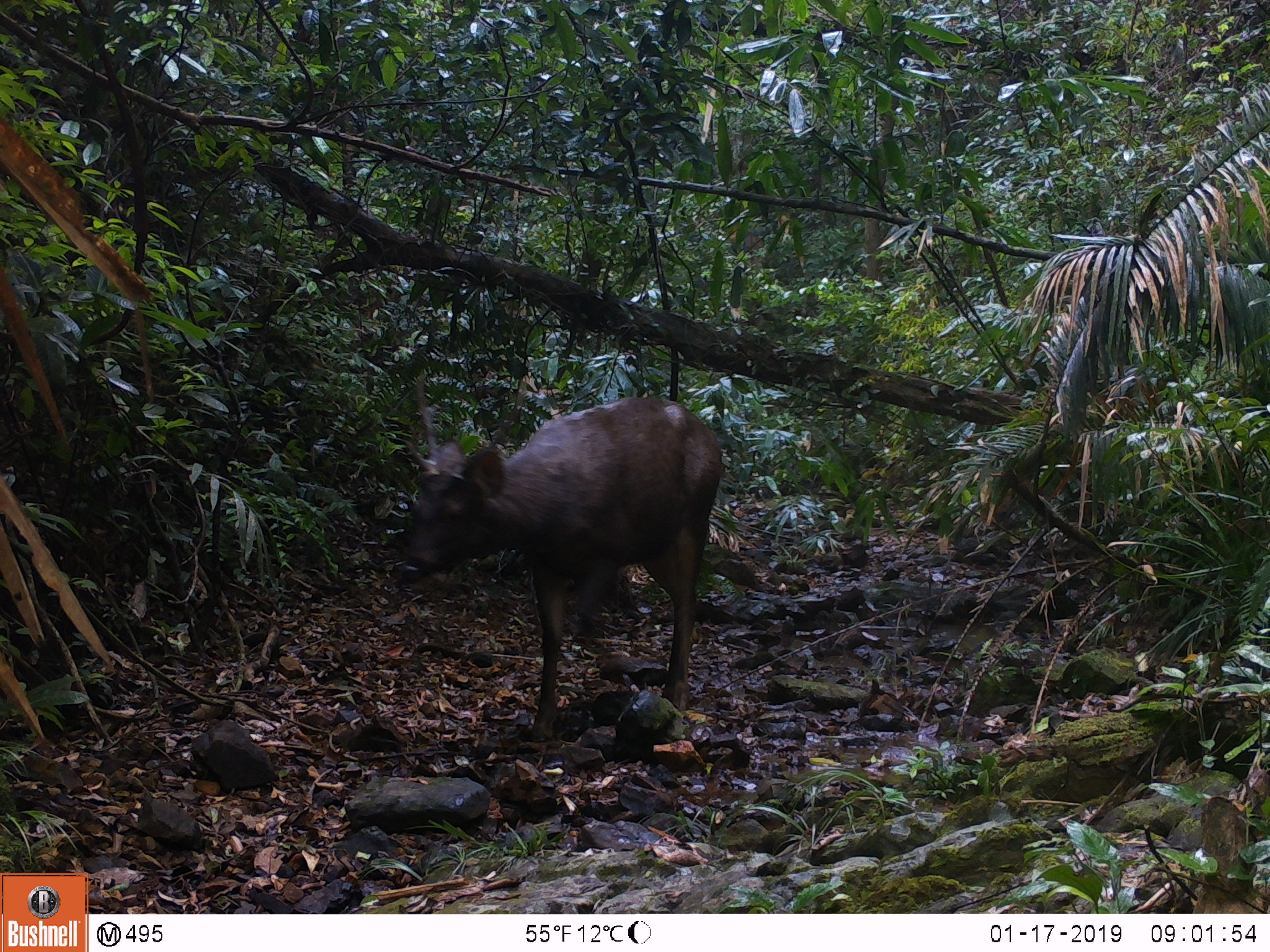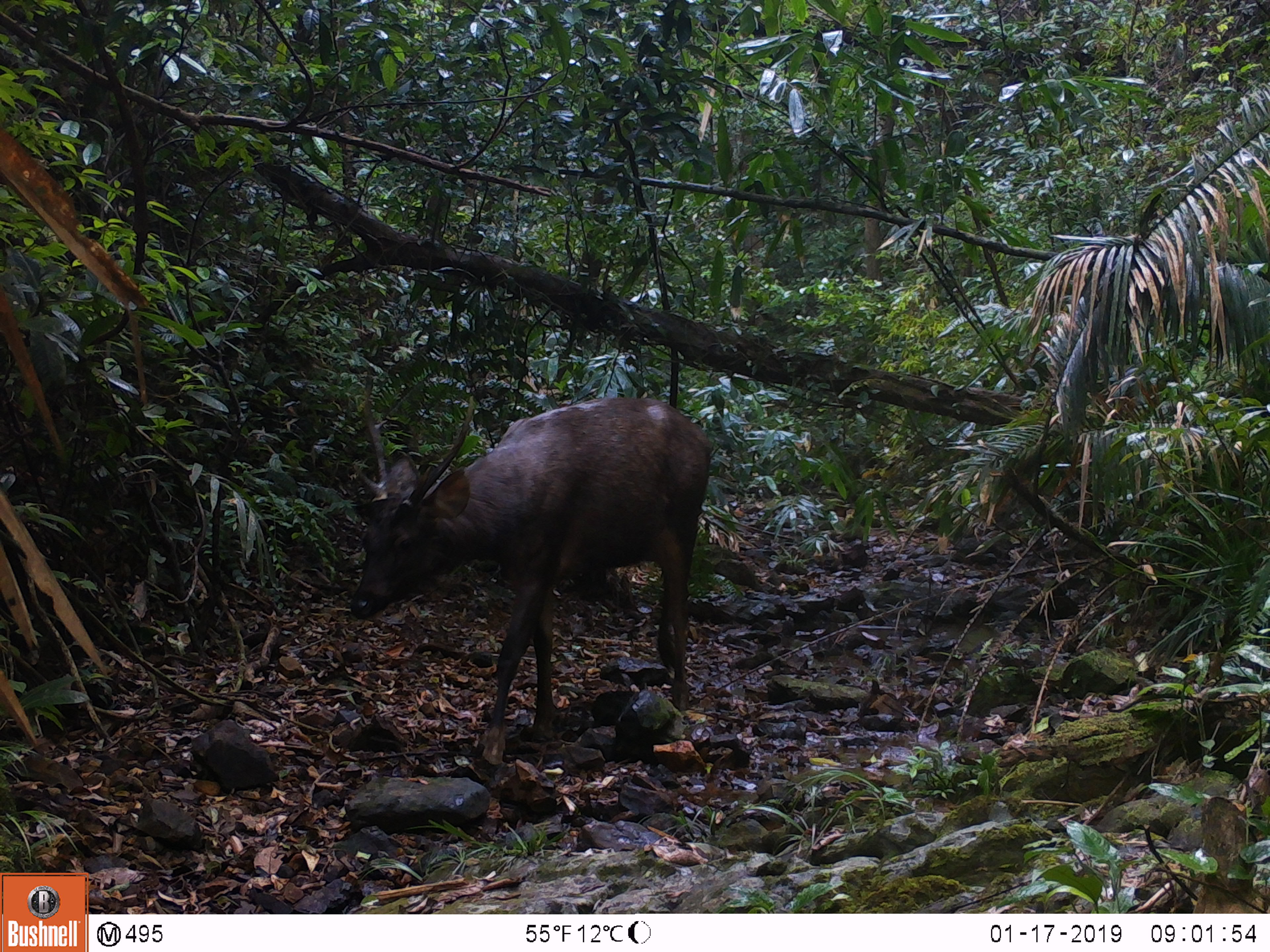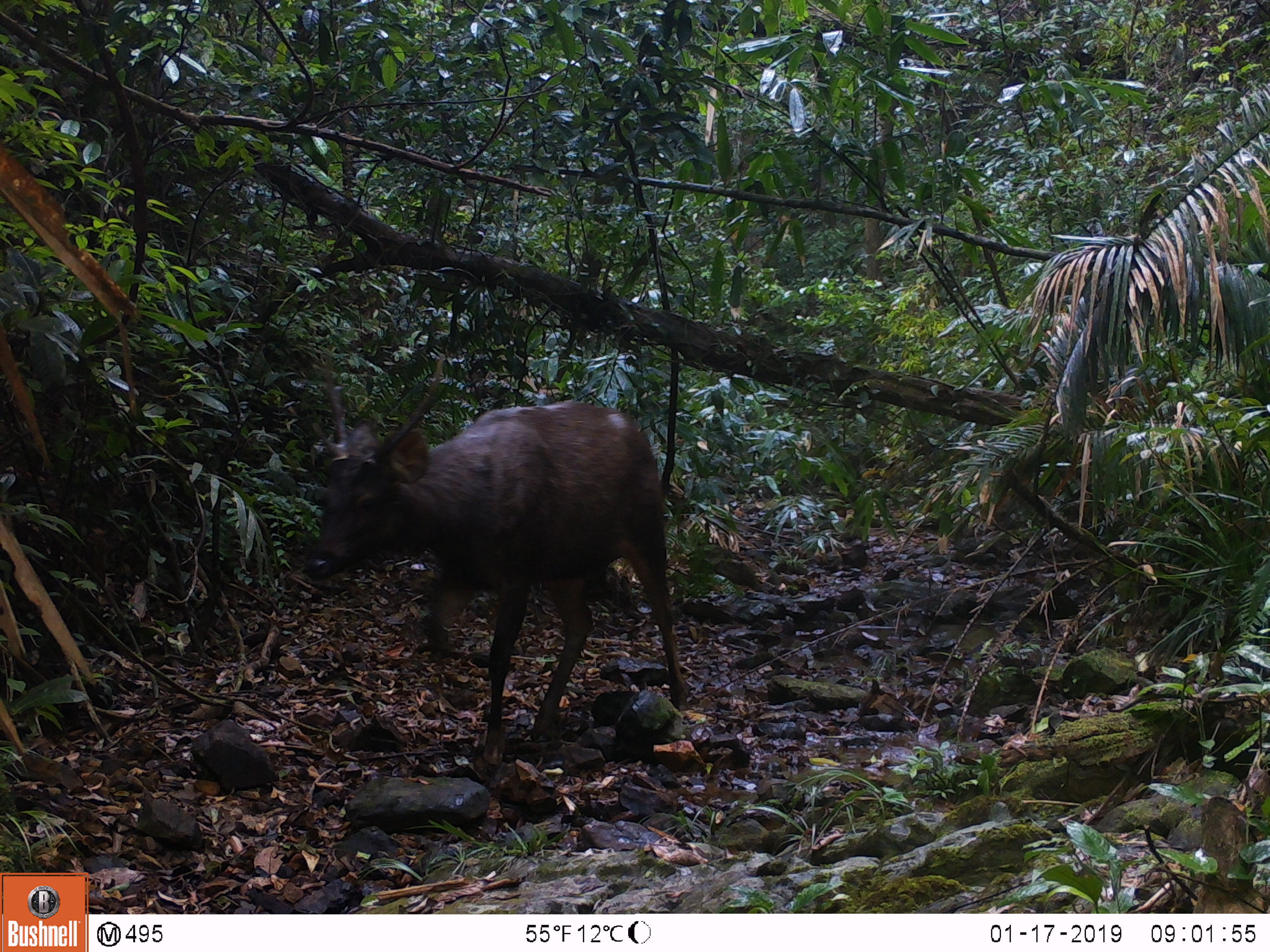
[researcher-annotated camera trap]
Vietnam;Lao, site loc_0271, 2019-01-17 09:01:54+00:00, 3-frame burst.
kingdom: Animalia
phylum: Chordata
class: Mammalia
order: Artiodactyla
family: Cervidae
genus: Rusa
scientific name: Rusa unicolor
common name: sambar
Sambar (Rusa unicolor). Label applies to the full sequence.